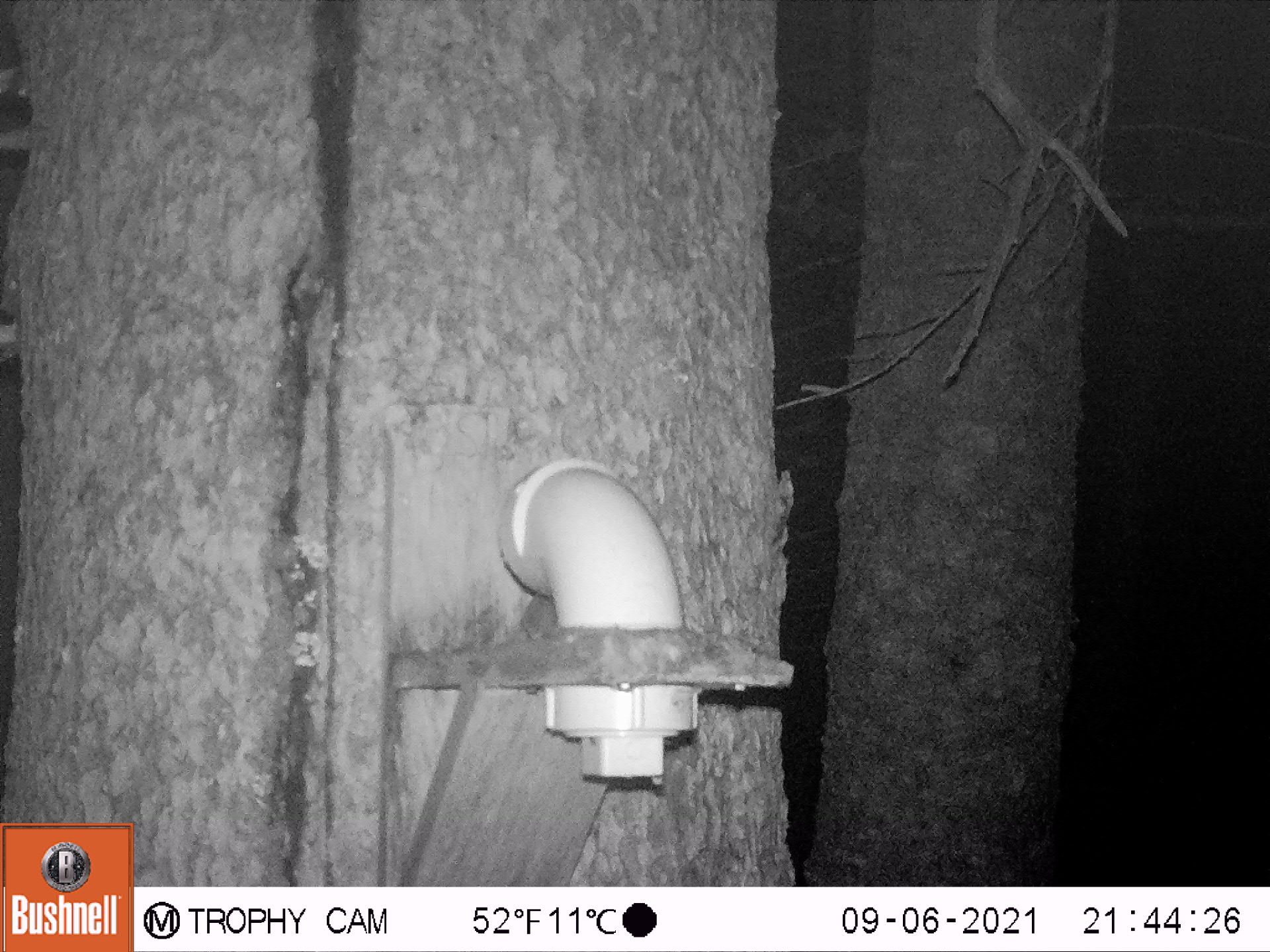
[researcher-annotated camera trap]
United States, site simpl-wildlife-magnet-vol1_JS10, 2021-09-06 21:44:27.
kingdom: Animalia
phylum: Chordata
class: Mammalia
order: Rodentia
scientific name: Rodentia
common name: mouse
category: mouse sp.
Mouse sp. (mouse) (Rodentia).